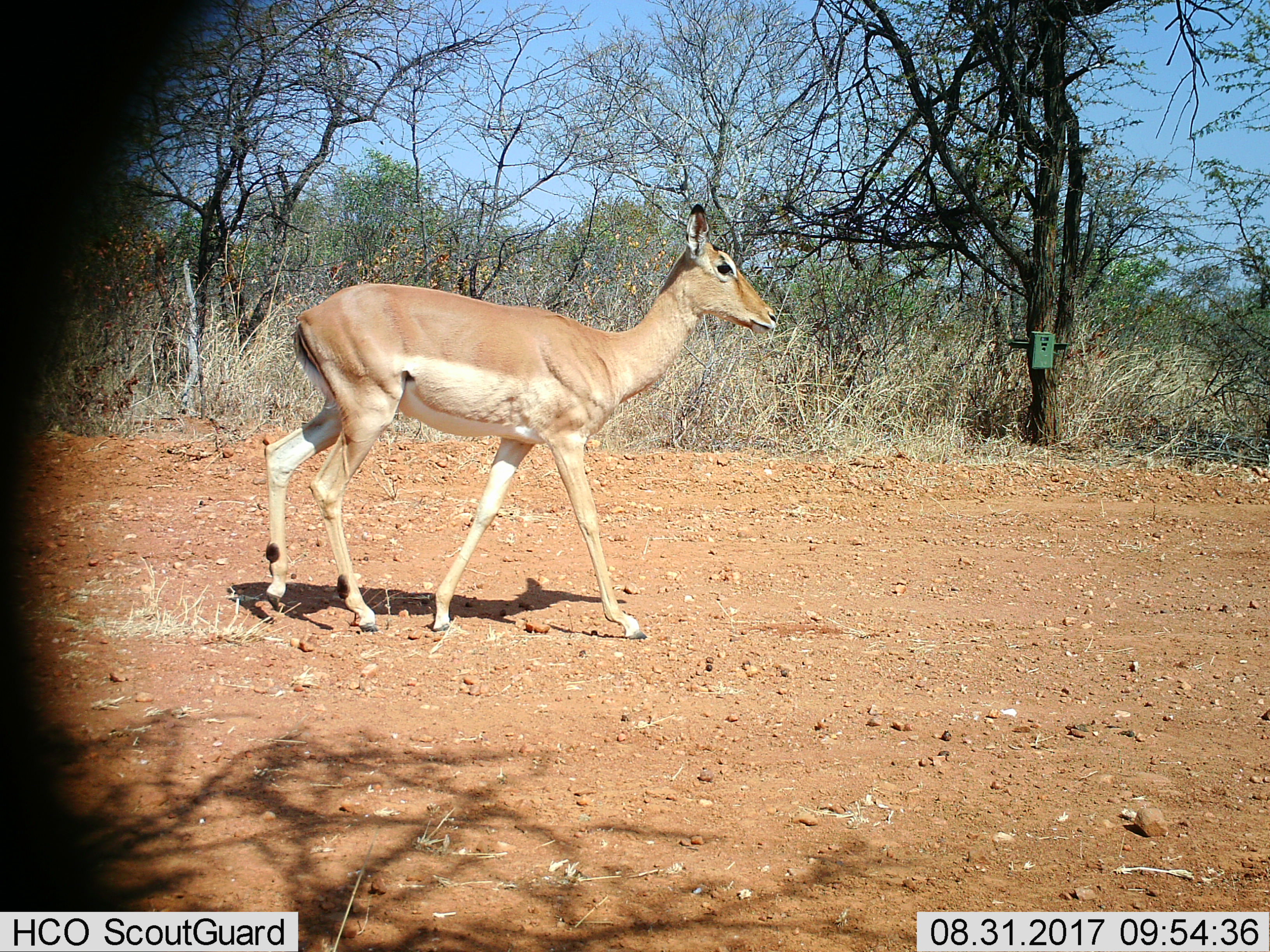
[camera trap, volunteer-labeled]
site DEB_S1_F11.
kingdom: Animalia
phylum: Chordata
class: Mammalia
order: Artiodactyla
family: Bovidae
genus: Aepyceros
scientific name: Aepyceros melampus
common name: impala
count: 1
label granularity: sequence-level